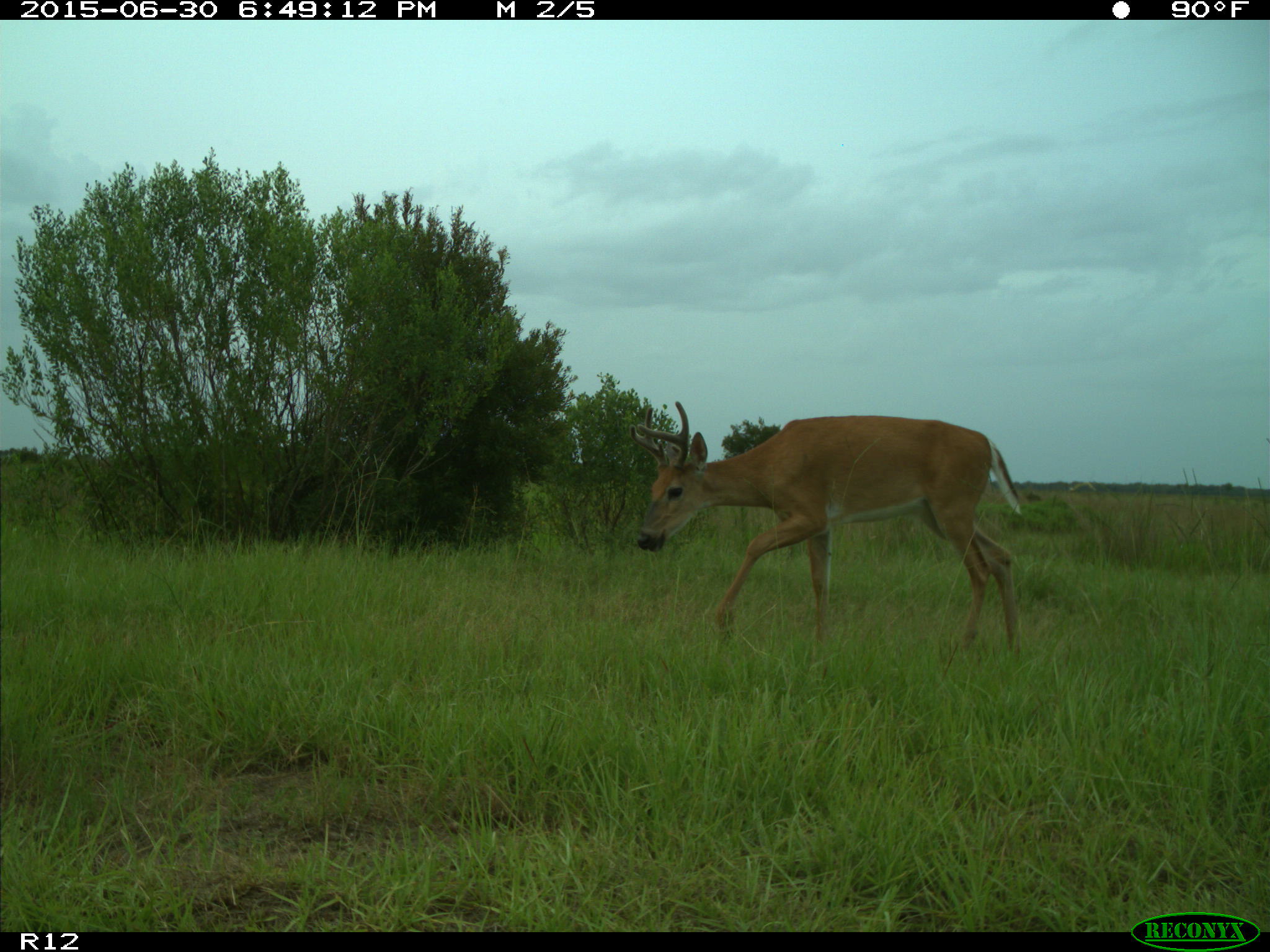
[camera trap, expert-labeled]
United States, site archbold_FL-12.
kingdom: Animalia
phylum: Chordata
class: Mammalia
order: Artiodactyla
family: Cervidae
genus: Odocoileus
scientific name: Odocoileus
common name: deer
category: unidentified deer